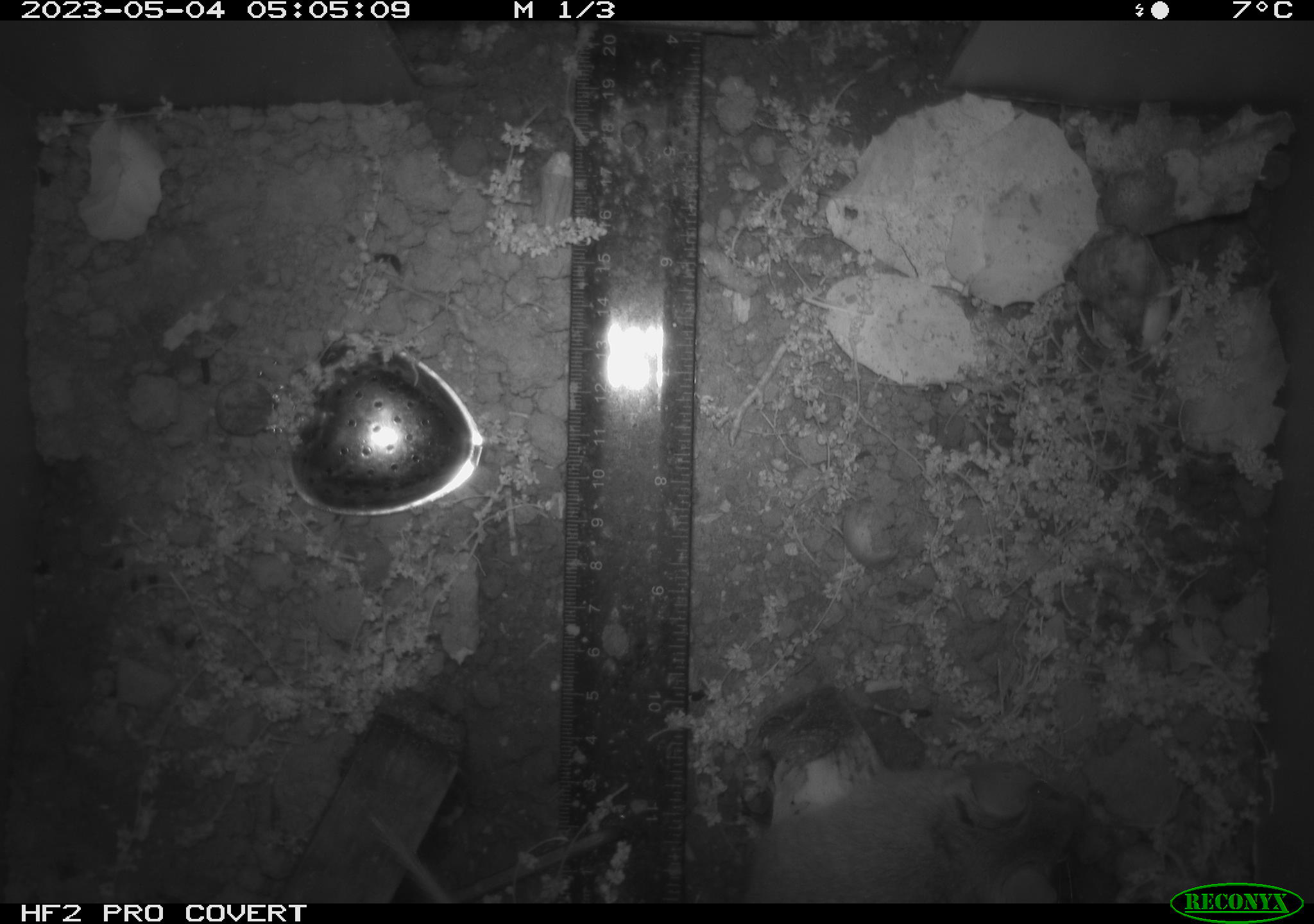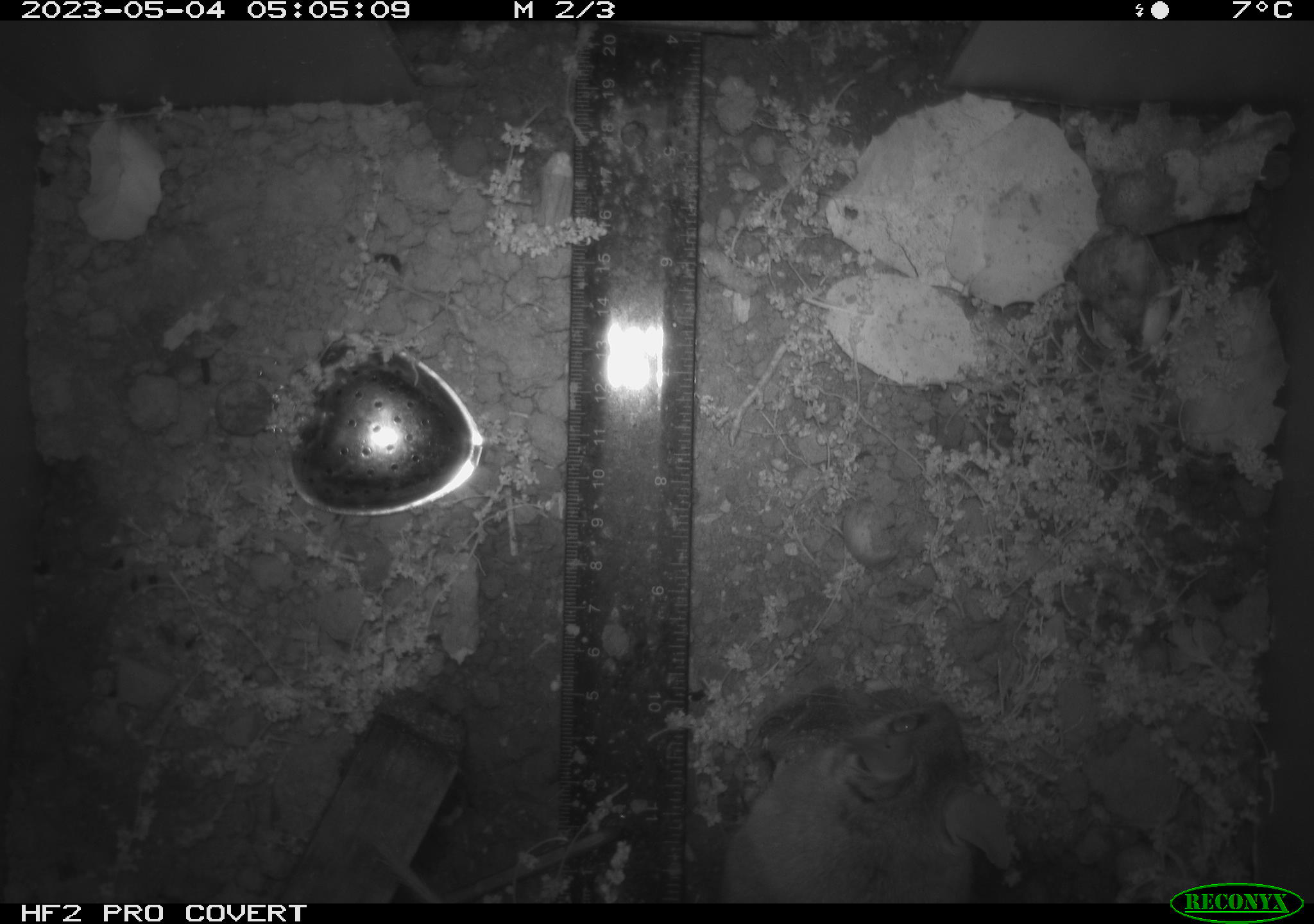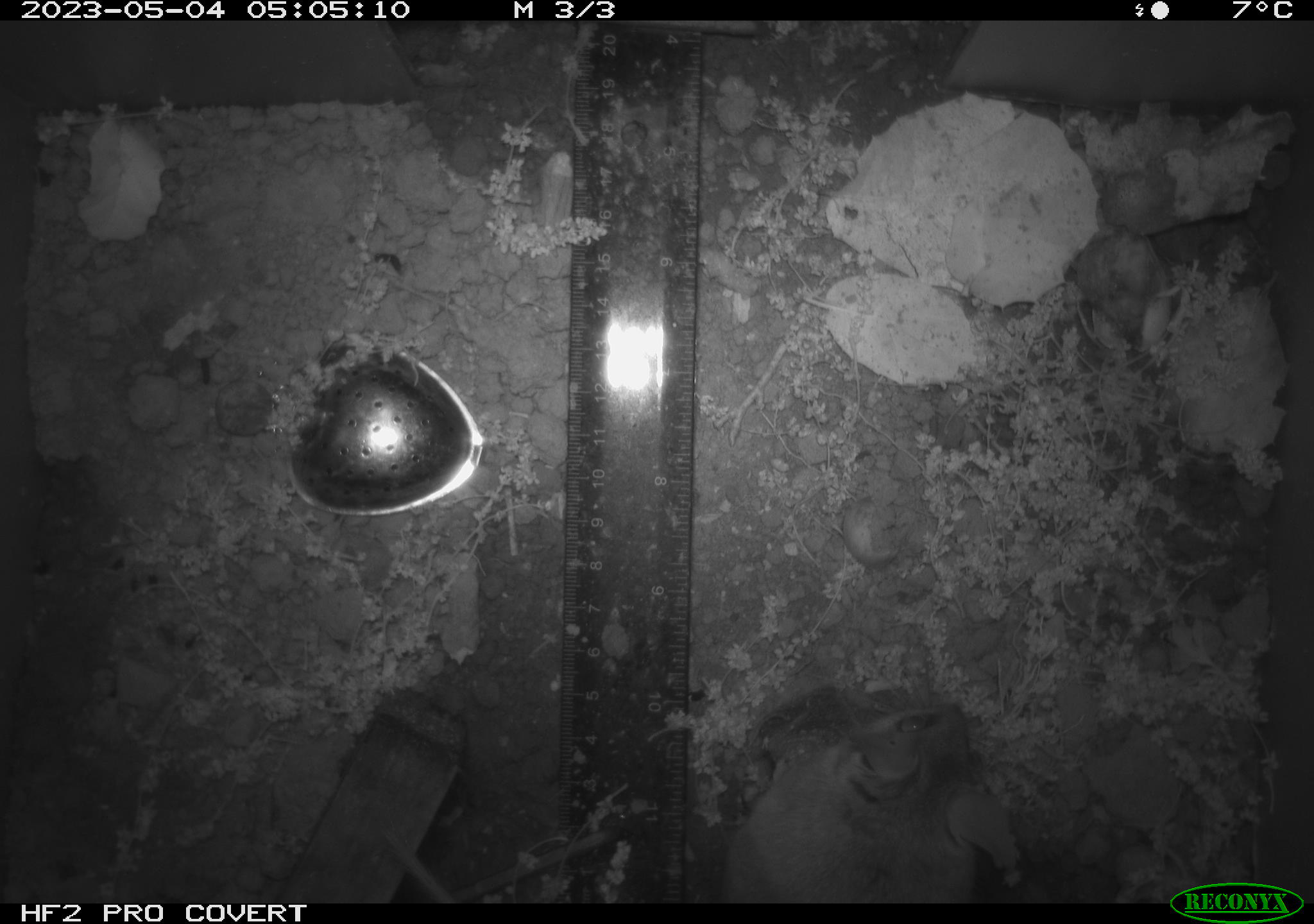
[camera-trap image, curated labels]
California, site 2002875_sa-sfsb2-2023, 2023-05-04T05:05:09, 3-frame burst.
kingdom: Animalia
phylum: Chordata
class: Mammalia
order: Rodentia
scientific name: Rodentia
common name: mouse species